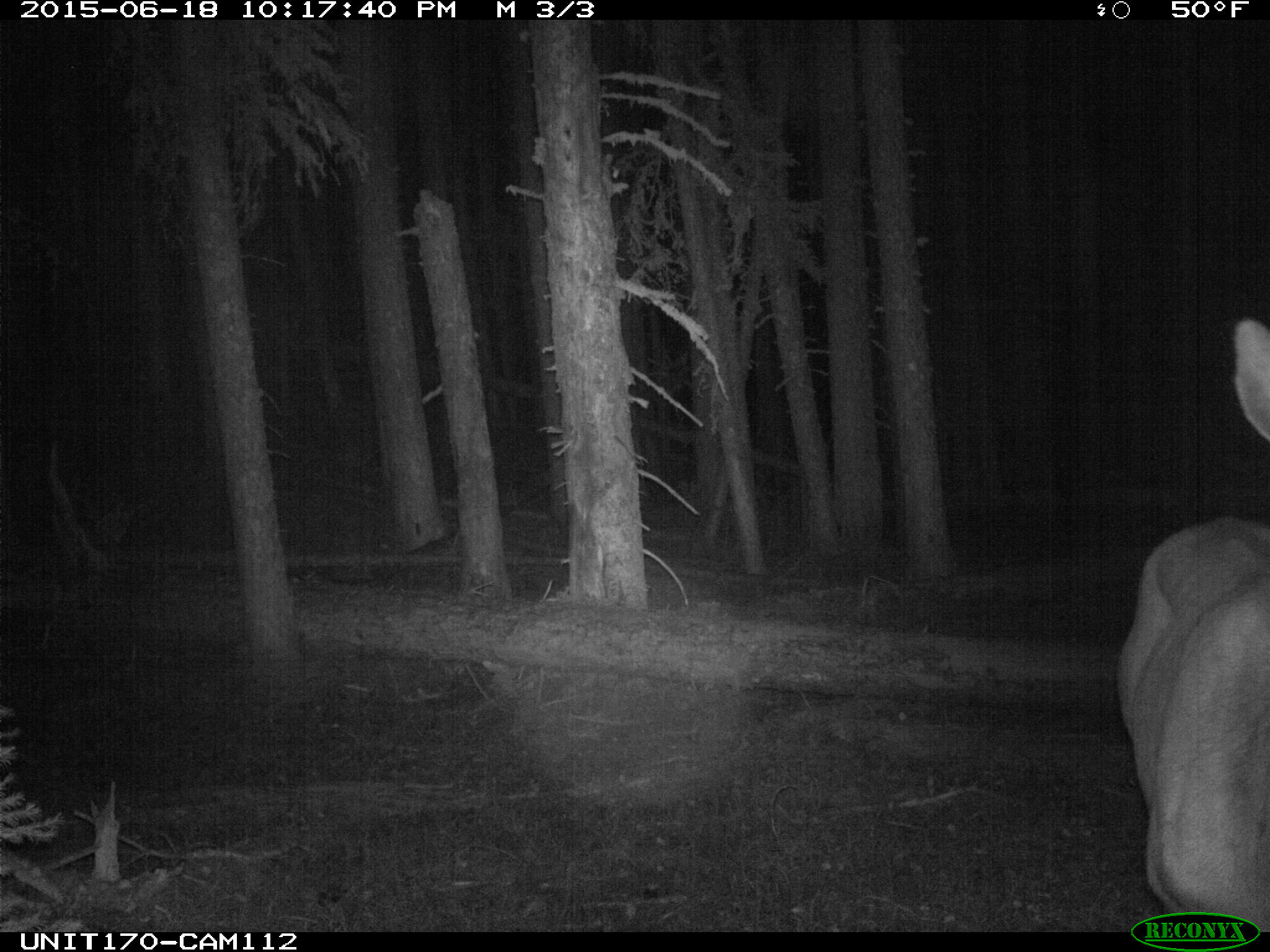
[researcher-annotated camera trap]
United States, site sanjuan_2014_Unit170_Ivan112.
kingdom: Animalia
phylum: Chordata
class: Mammalia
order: Artiodactyla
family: Cervidae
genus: Cervus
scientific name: Cervus elaphus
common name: red deer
Cervus elaphus (red deer).